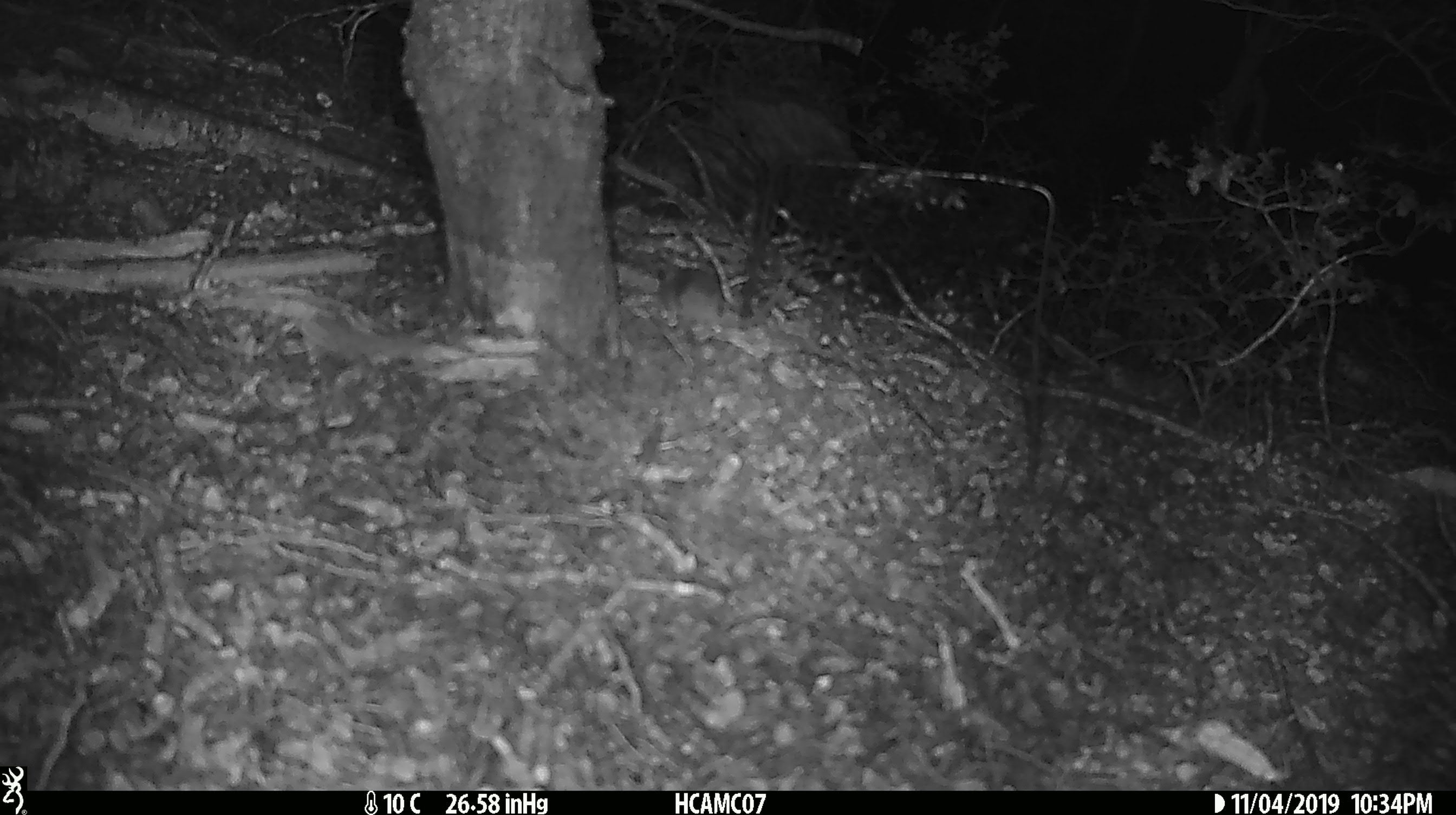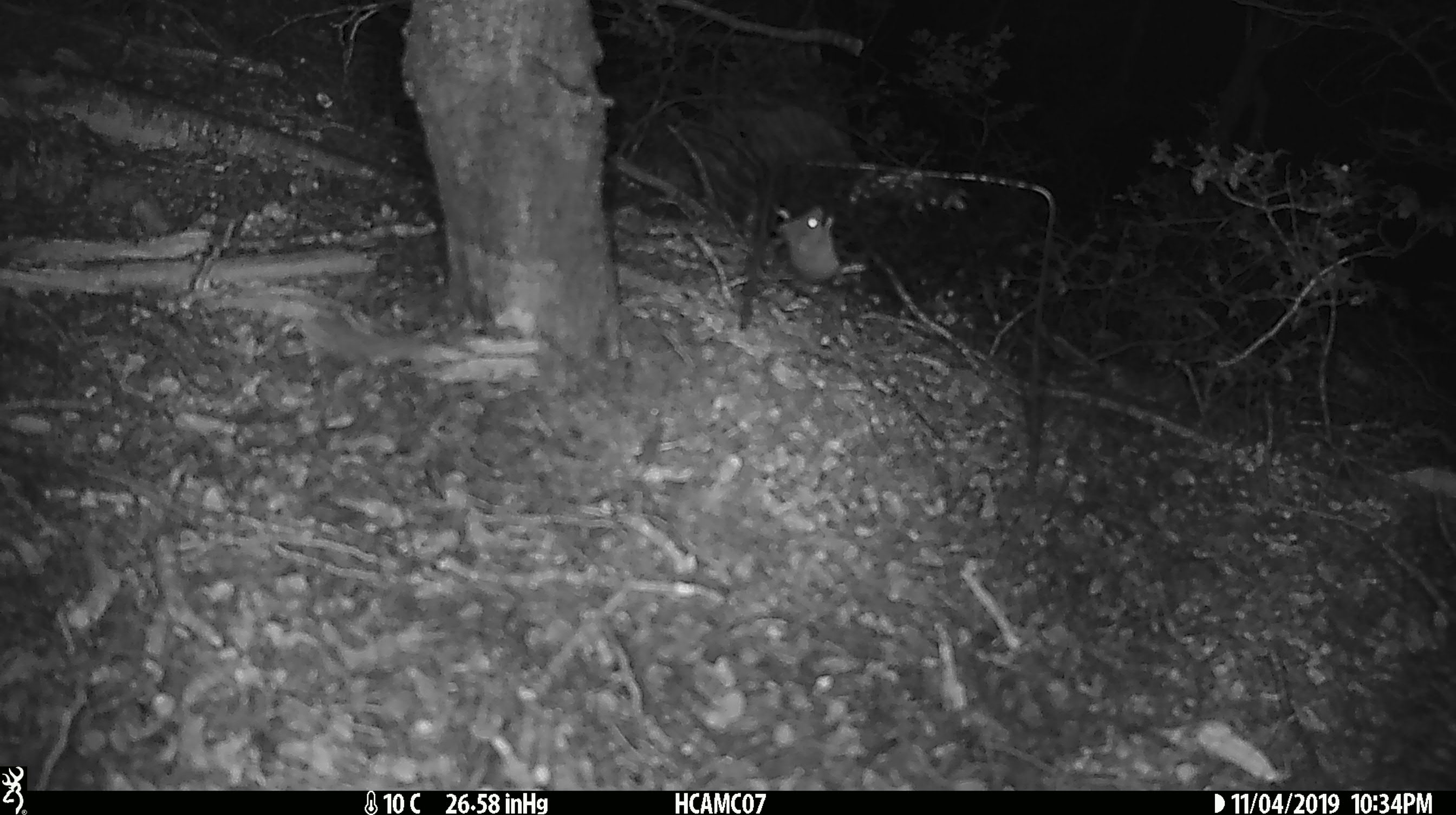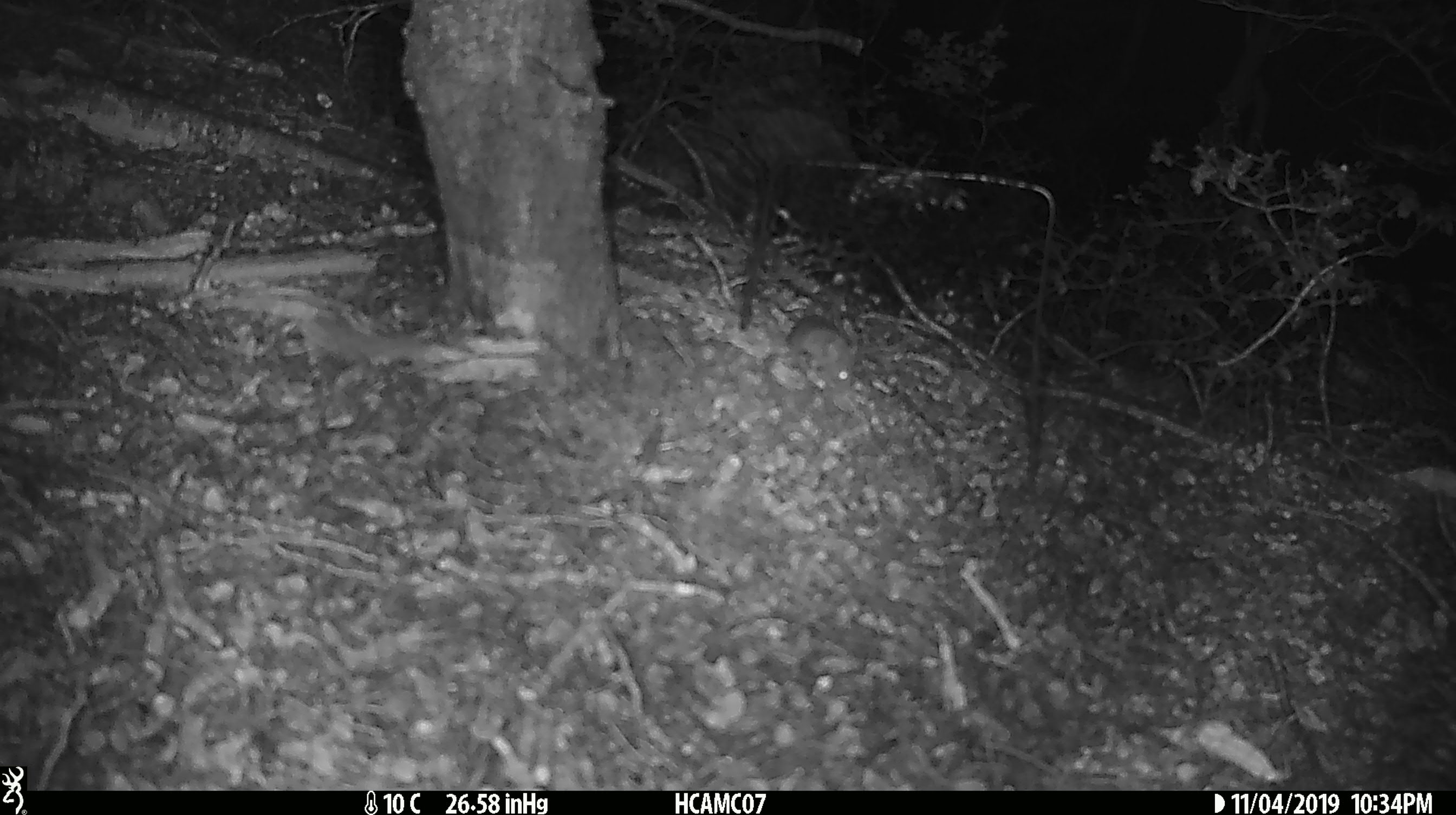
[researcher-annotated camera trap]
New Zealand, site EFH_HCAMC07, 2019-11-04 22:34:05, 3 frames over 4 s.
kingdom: Animalia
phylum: Chordata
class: Mammalia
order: Rodentia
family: Muridae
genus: Mus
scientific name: Mus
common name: mouse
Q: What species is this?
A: Mouse (Mus).